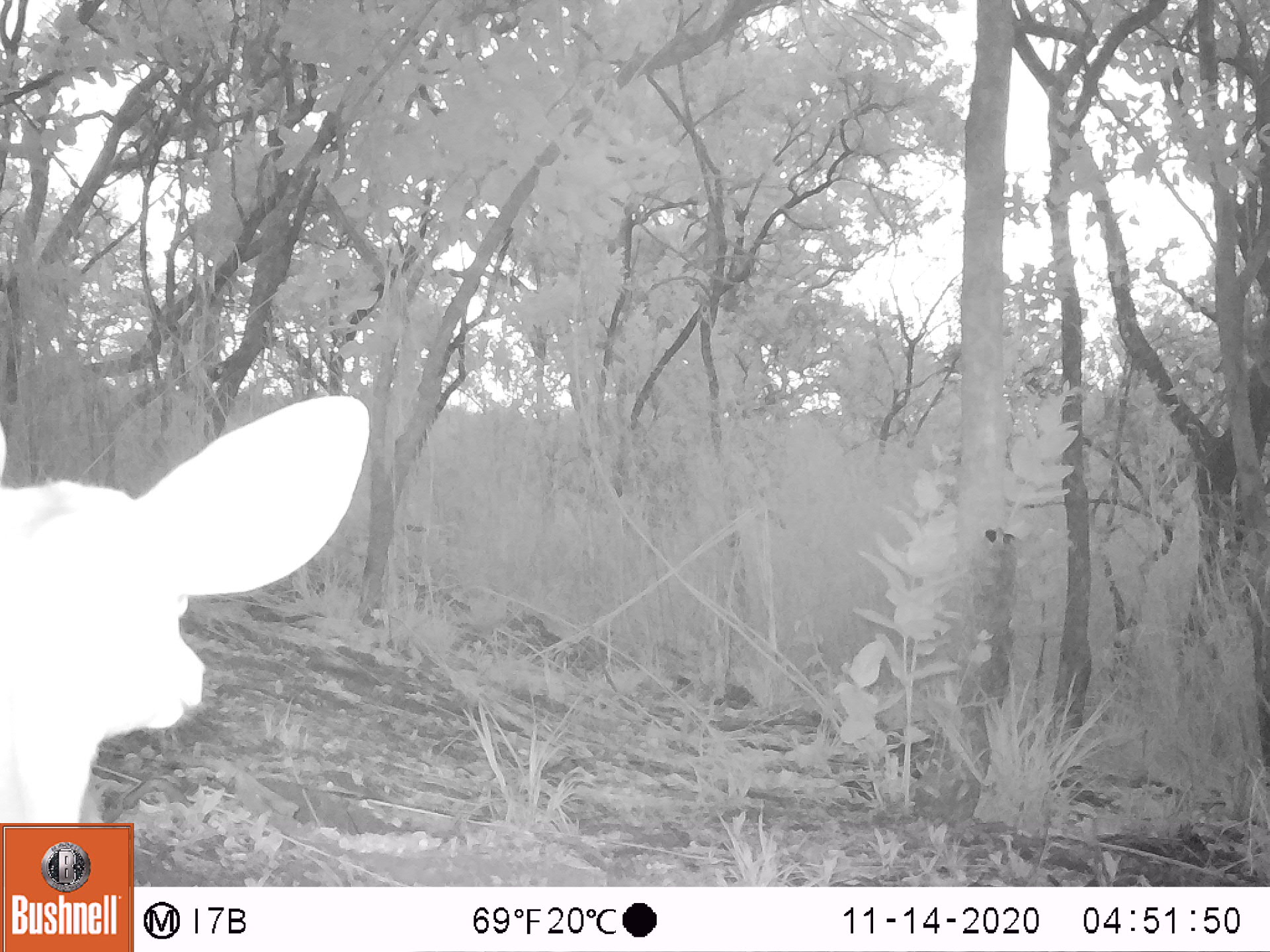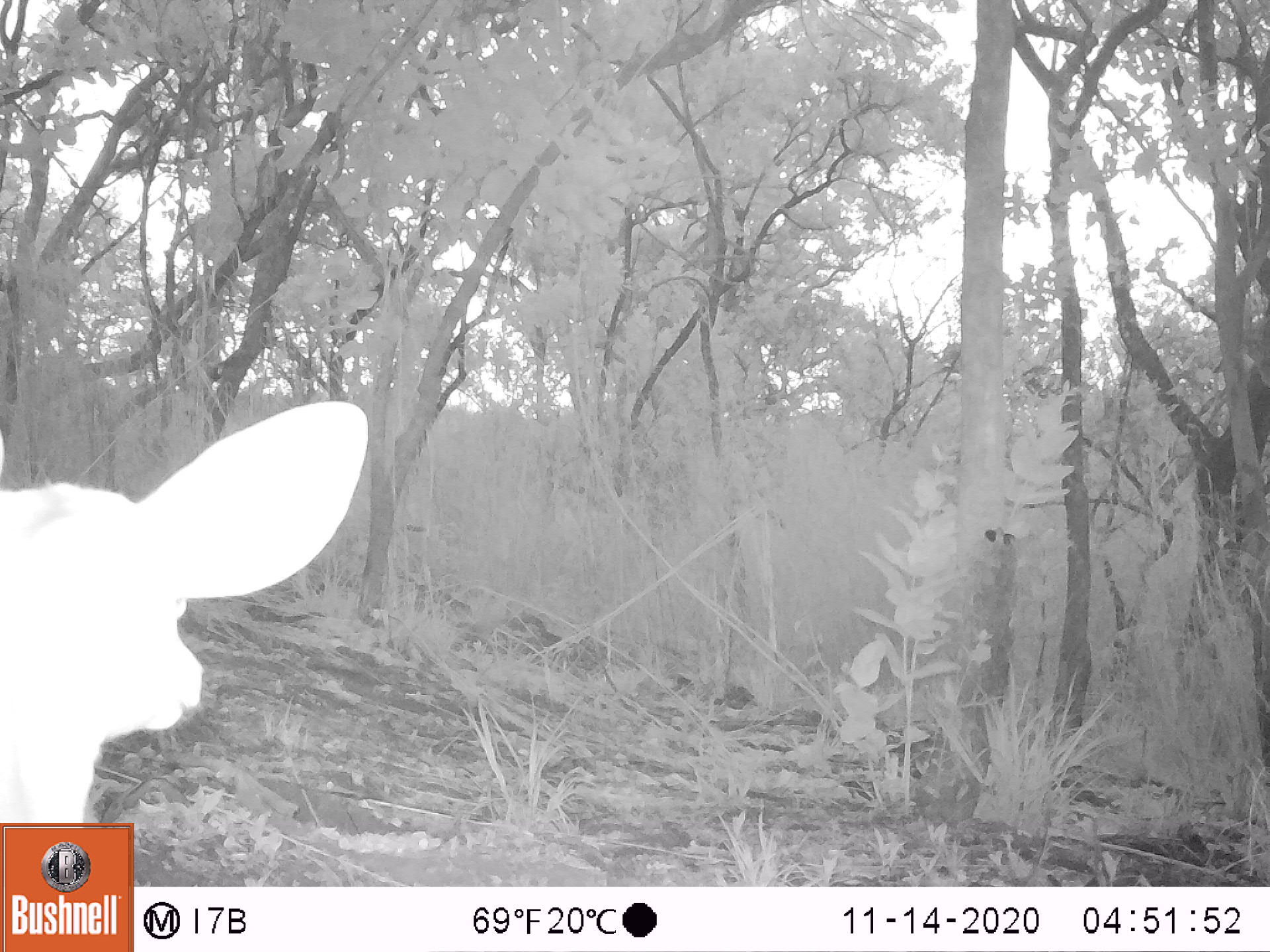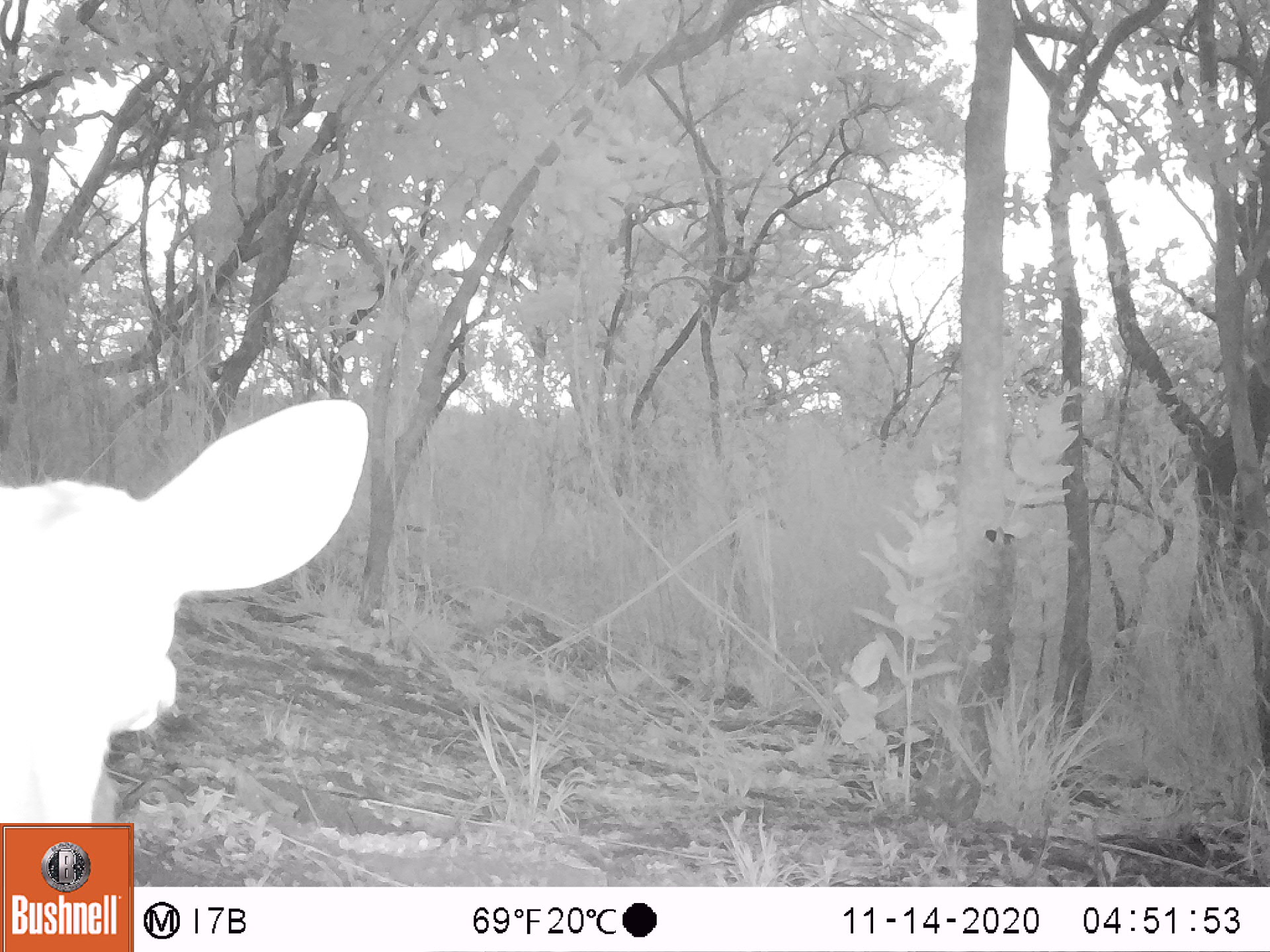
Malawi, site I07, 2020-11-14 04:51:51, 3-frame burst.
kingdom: Animalia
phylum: Chordata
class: Mammalia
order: Artiodactyla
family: Bovidae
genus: Tragelaphus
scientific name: Tragelaphus sylvaticus sylvaticus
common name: cape bushbuck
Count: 1.